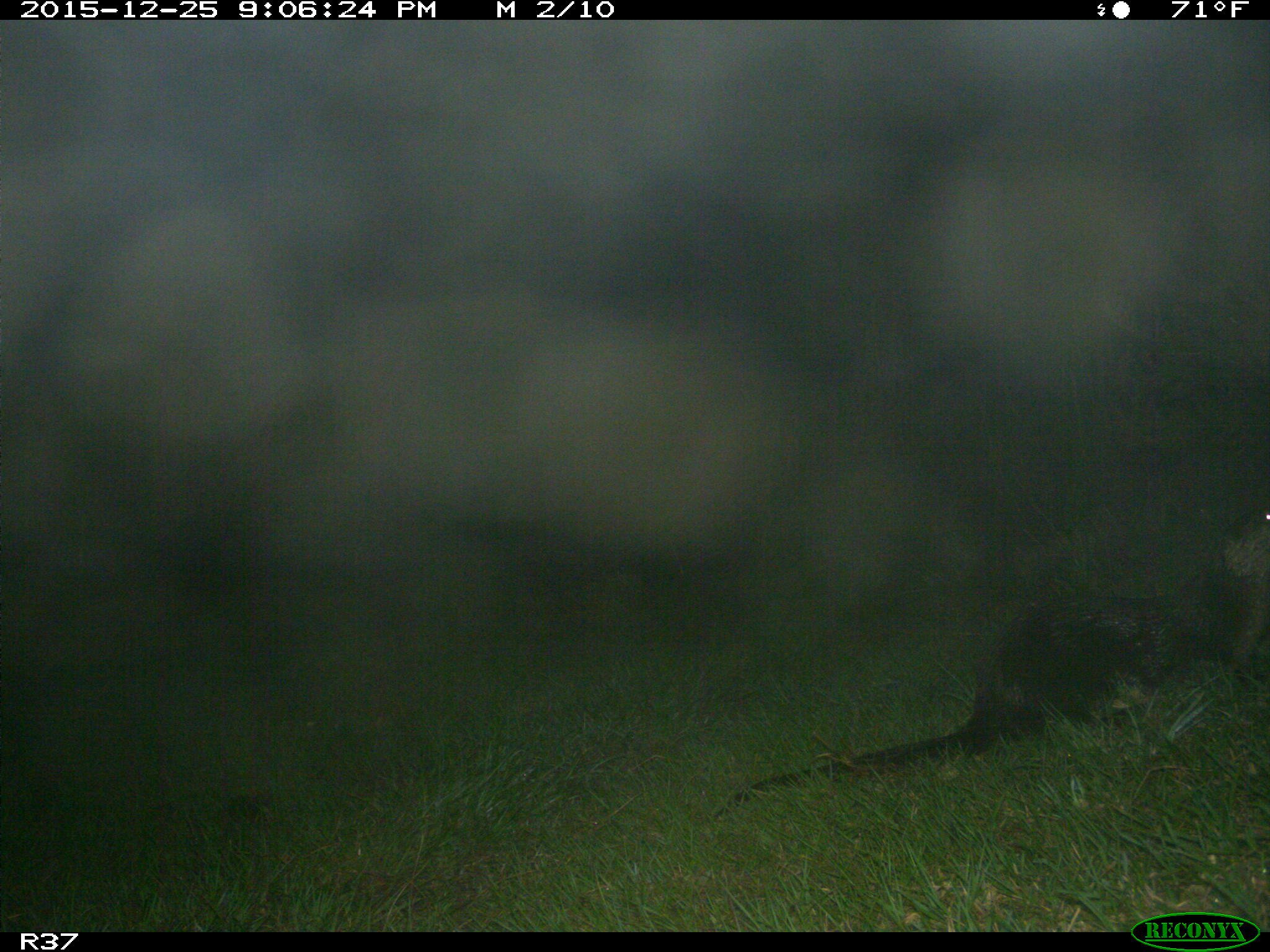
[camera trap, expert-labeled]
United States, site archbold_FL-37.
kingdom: Animalia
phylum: Chordata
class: Mammalia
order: Carnivora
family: Mustelidae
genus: Lontra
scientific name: Lontra canadensis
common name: north american river otter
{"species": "Lontra canadensis (north american river otter)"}